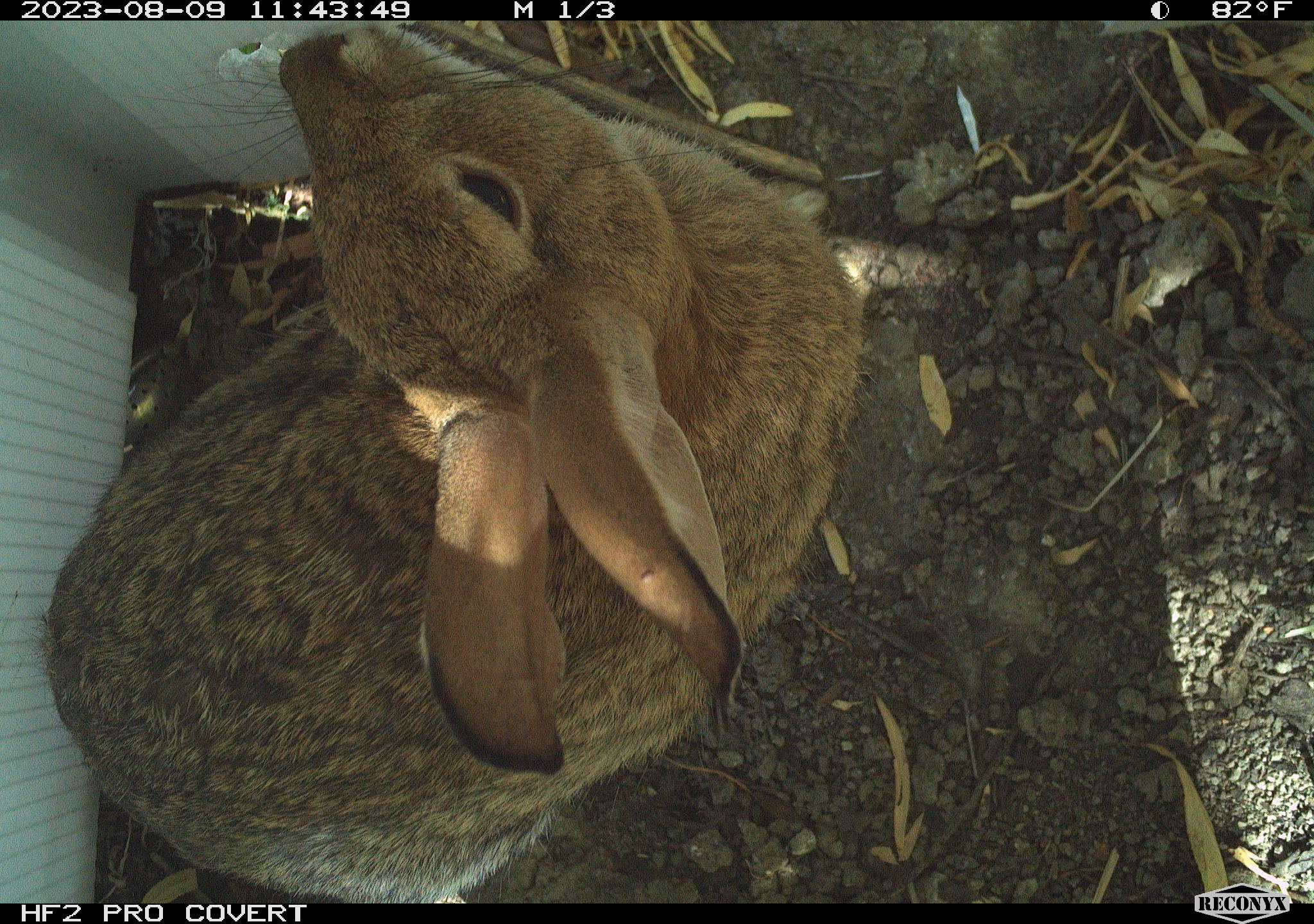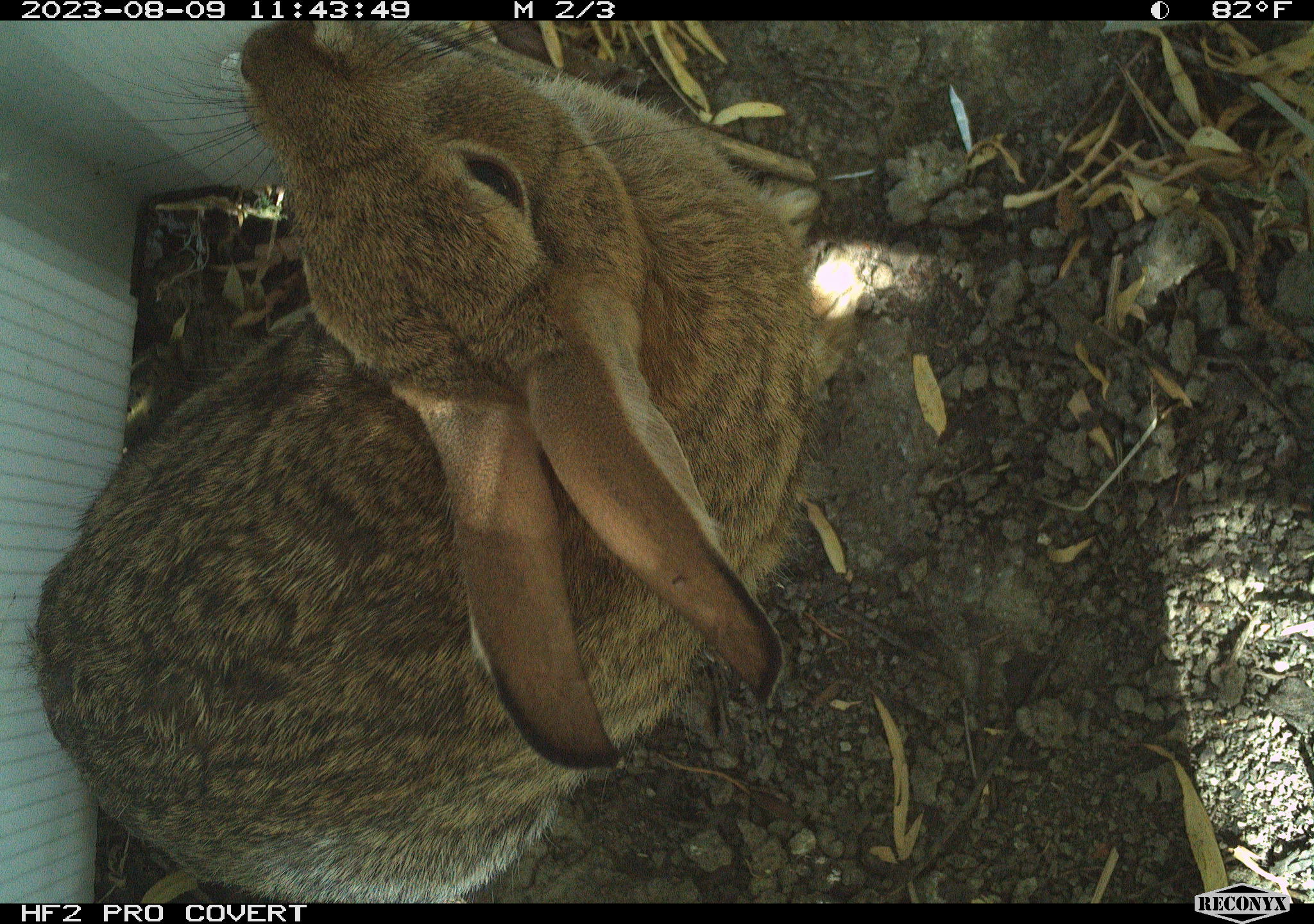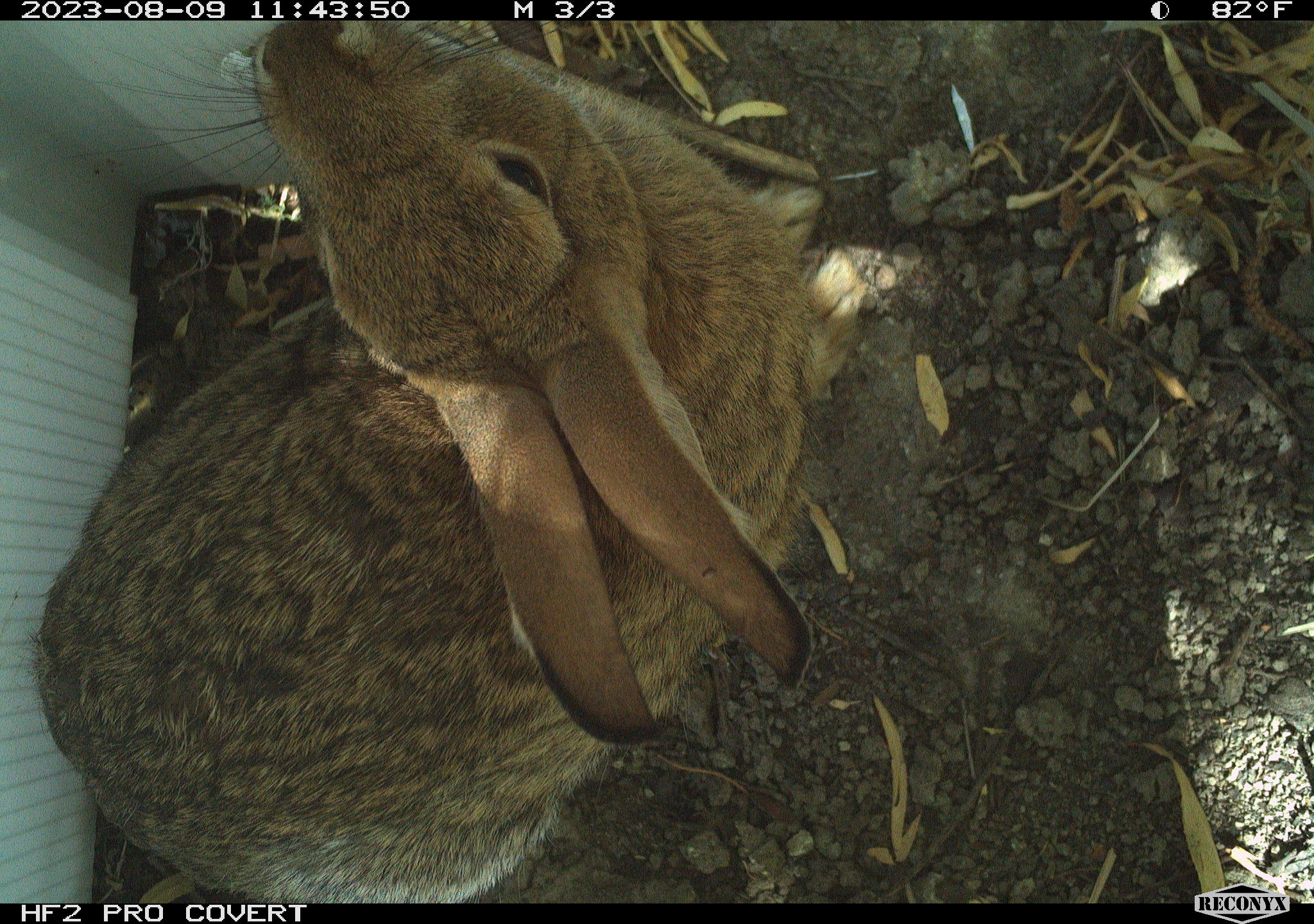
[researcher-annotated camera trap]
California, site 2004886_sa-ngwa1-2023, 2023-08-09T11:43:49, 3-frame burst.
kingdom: Animalia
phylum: Chordata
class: Mammalia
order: Lagomorpha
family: Leporidae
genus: Sylvilagus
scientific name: Sylvilagus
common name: cottontail rabbits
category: sylvilagus species